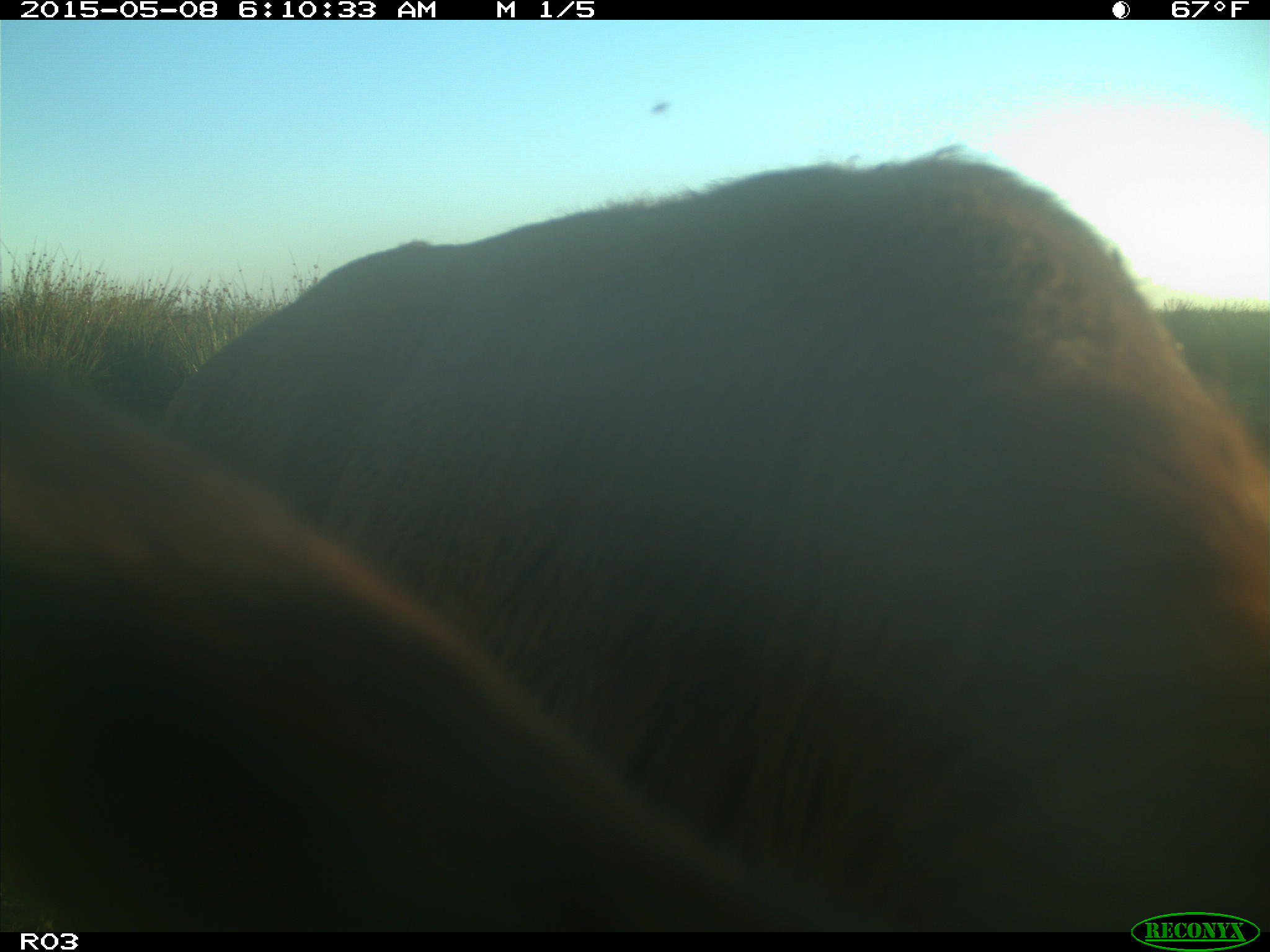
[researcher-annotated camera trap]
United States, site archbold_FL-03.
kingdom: Animalia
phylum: Chordata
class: Mammalia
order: Artiodactyla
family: Bovidae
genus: Bos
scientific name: Bos taurus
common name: domestic cow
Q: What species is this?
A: Bos taurus (domestic cow).